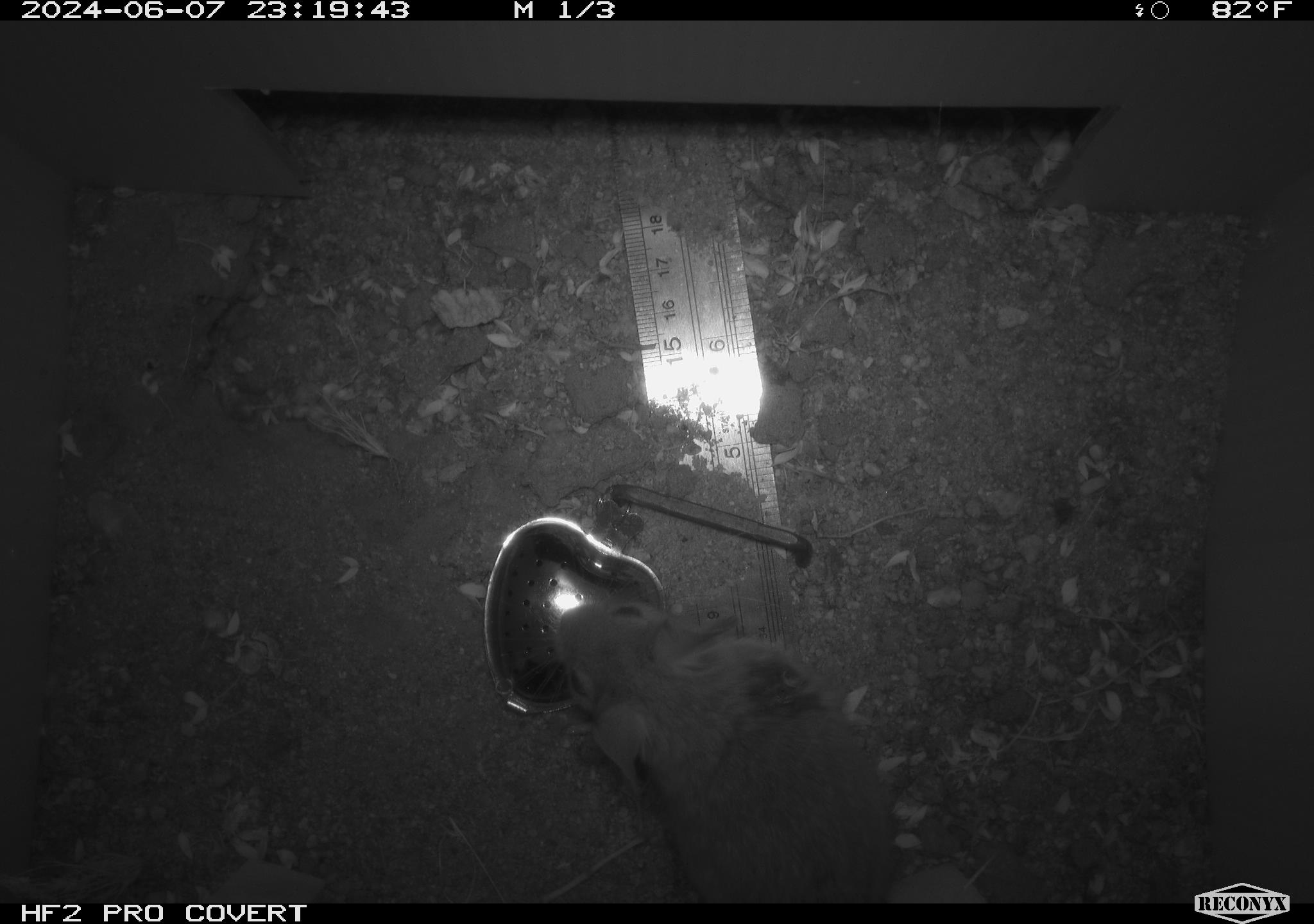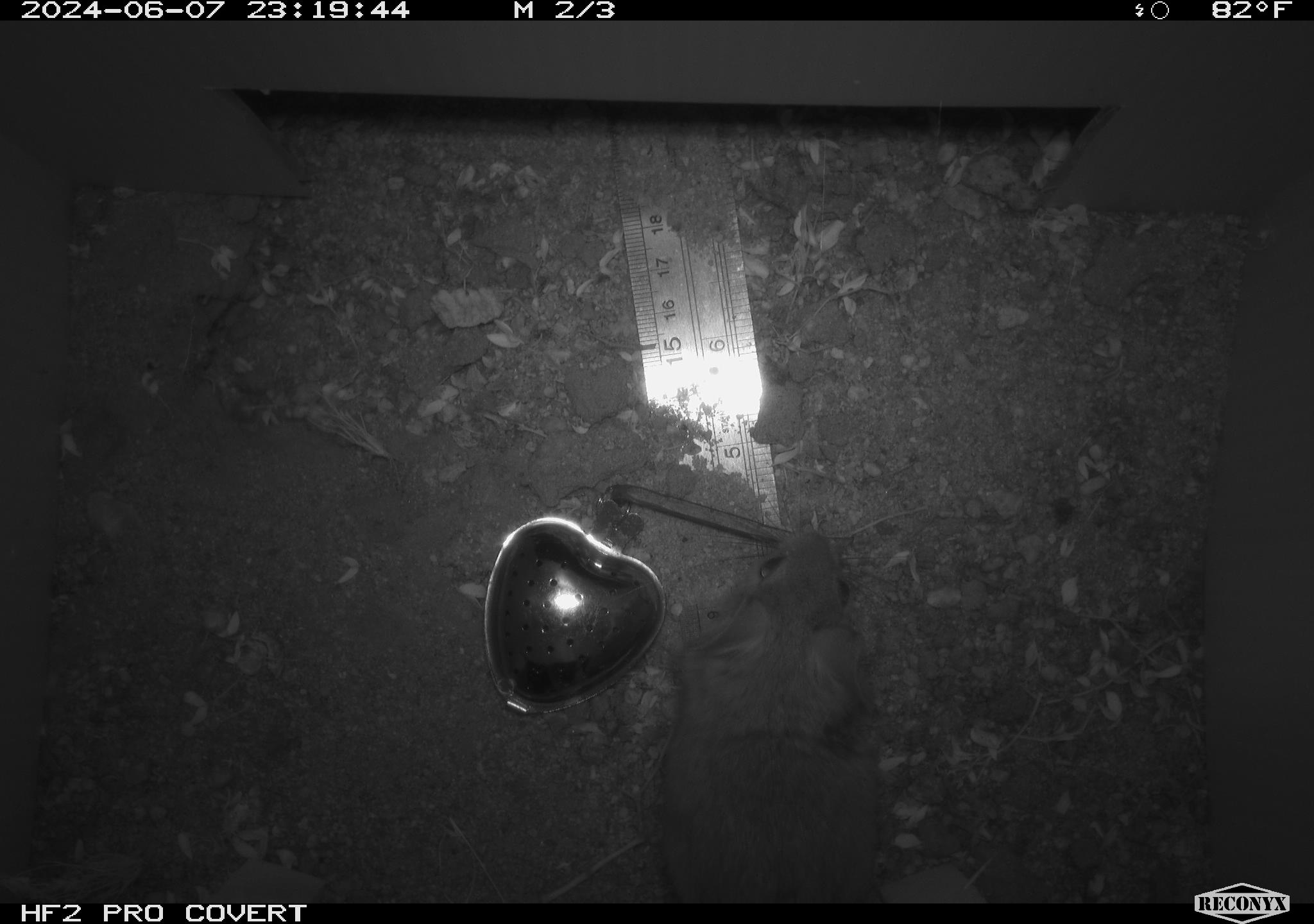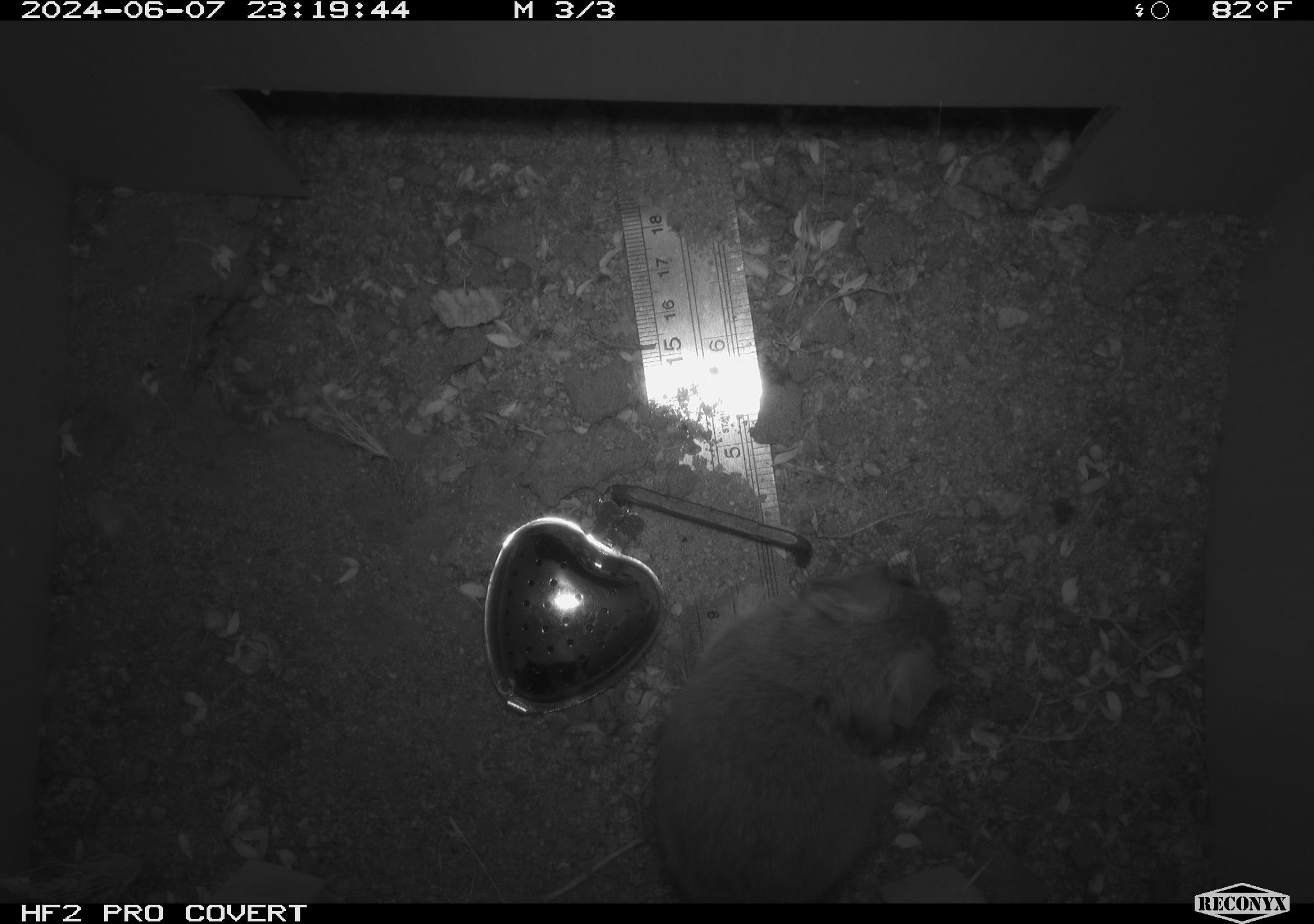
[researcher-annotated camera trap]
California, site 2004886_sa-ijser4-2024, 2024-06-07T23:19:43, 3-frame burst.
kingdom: Animalia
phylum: Chordata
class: Mammalia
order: Rodentia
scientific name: Rodentia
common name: woodrat or rat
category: woodrat or rat species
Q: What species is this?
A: Woodrat or rat species (woodrat or rat) (Rodentia).